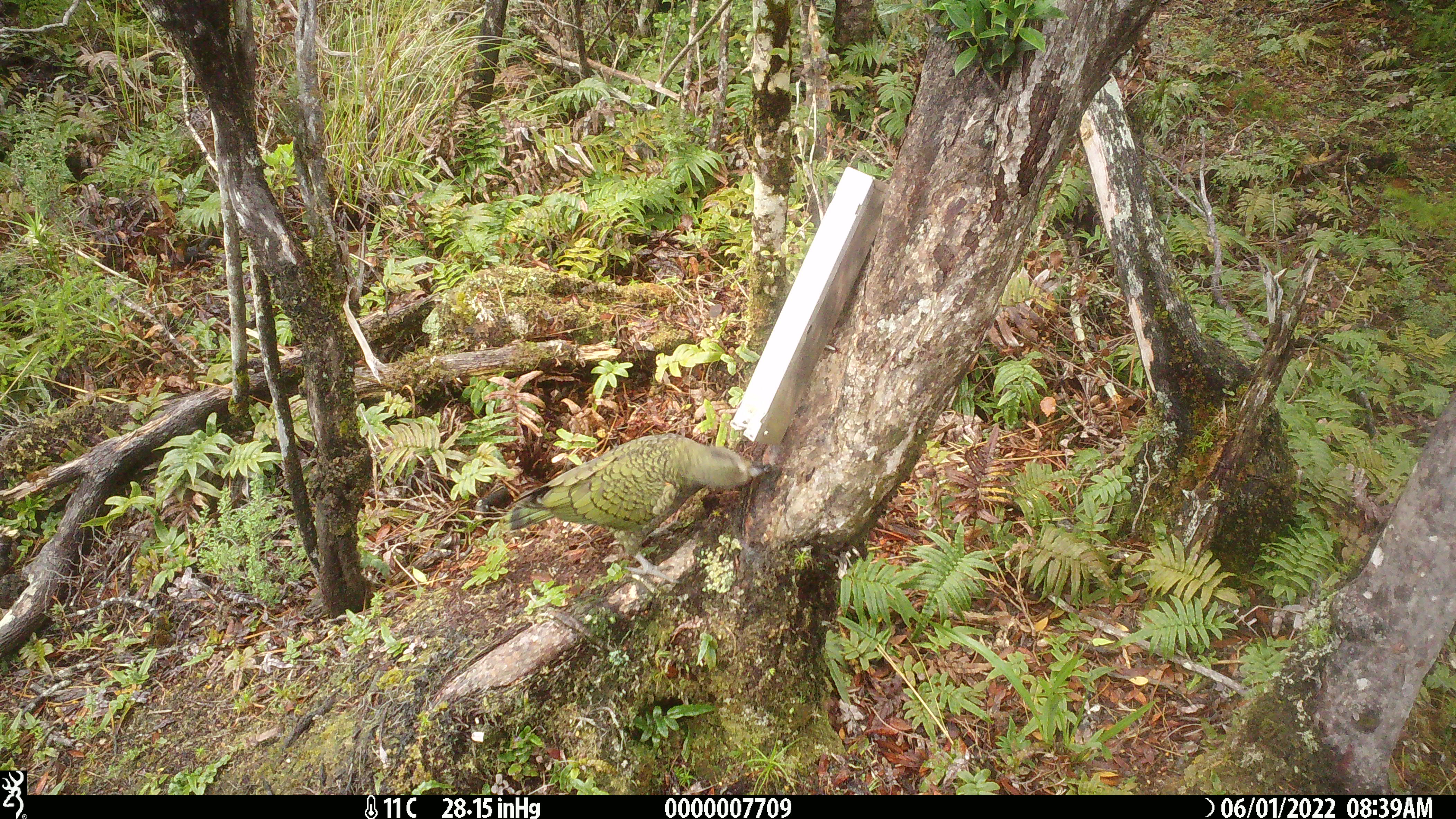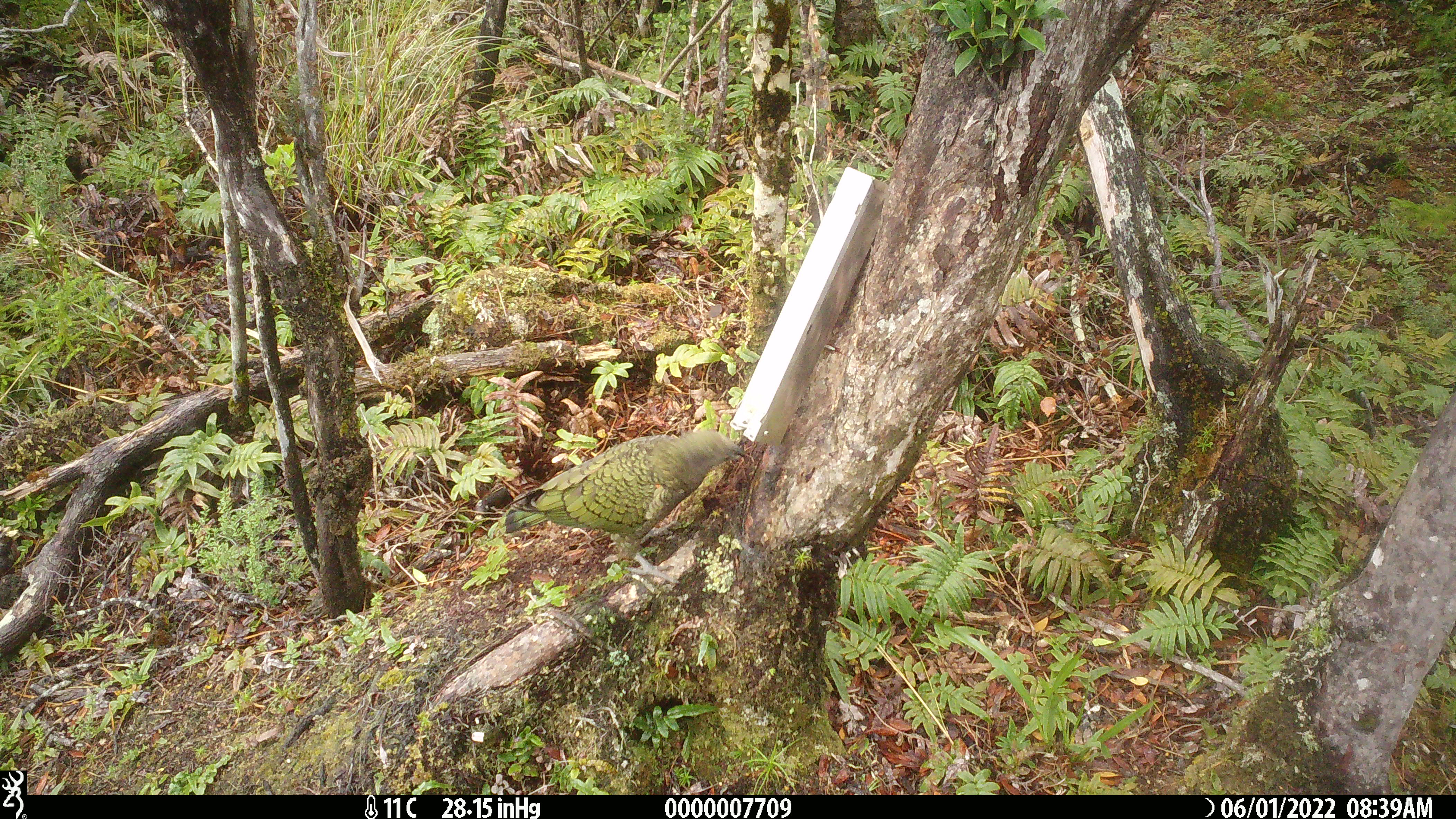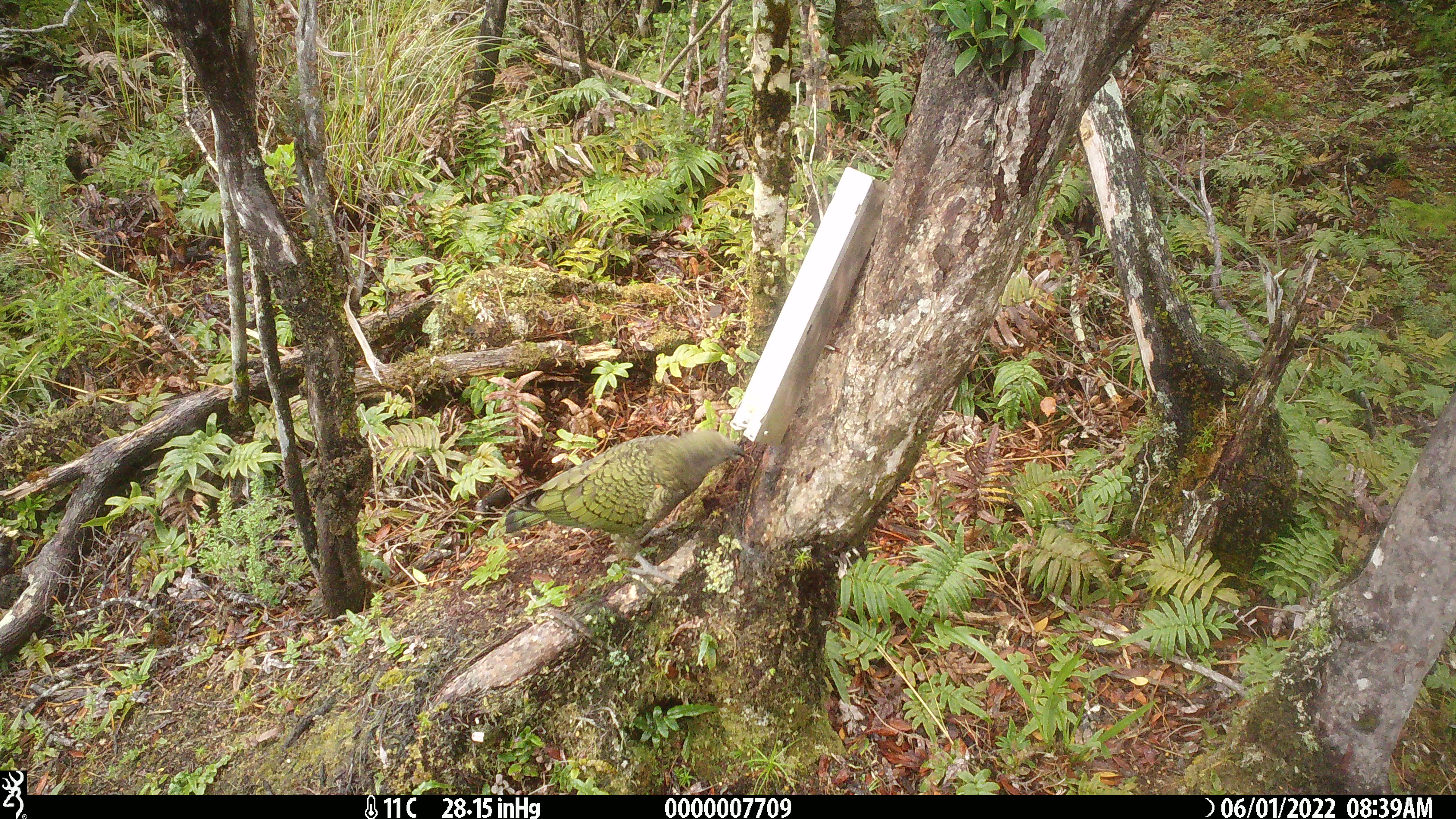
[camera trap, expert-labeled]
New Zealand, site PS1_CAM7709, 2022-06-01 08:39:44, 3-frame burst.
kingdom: Animalia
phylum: Chordata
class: Aves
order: Psittaciformes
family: Strigopidae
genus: Nestor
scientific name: Nestor notabilis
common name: kea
Kea (Nestor notabilis).